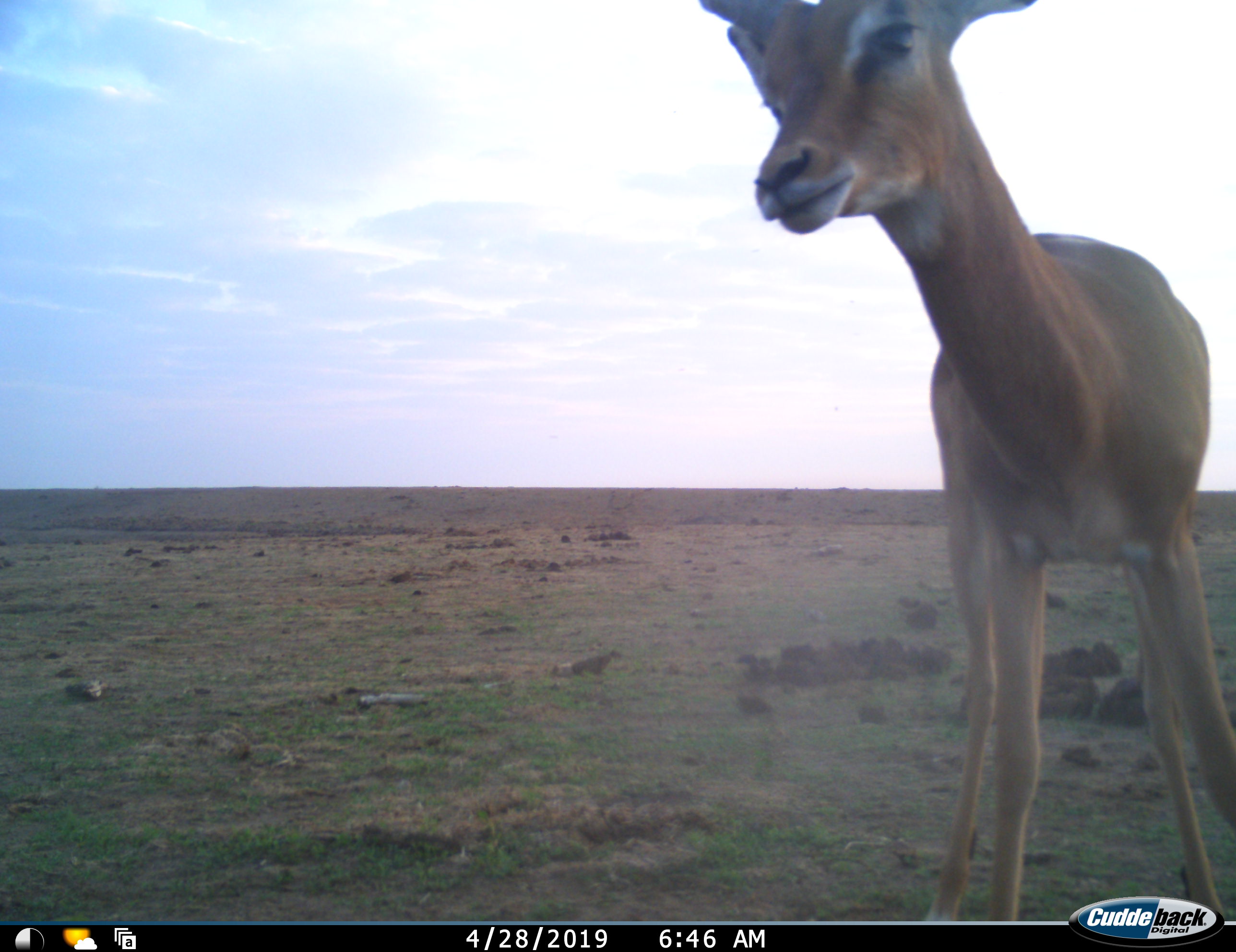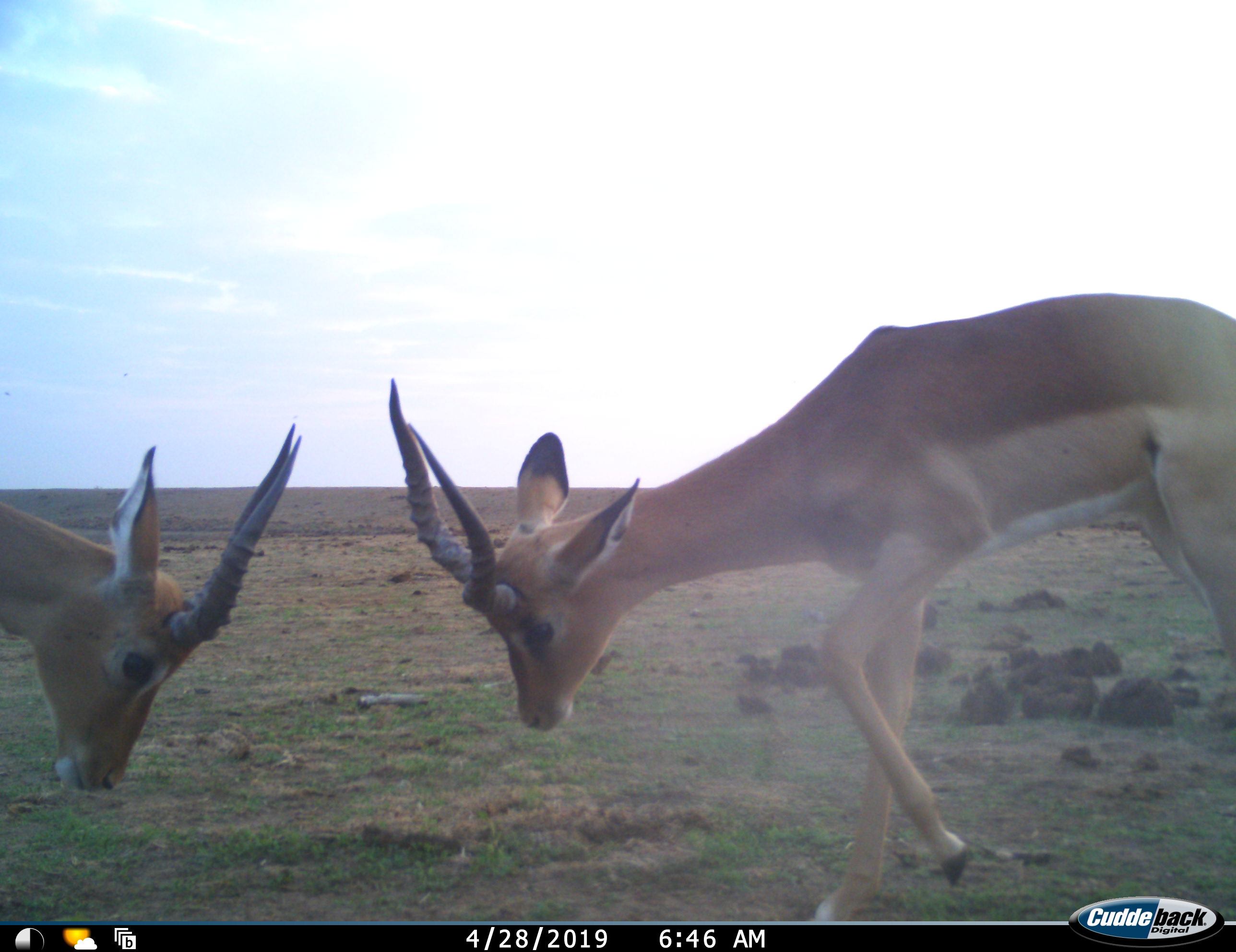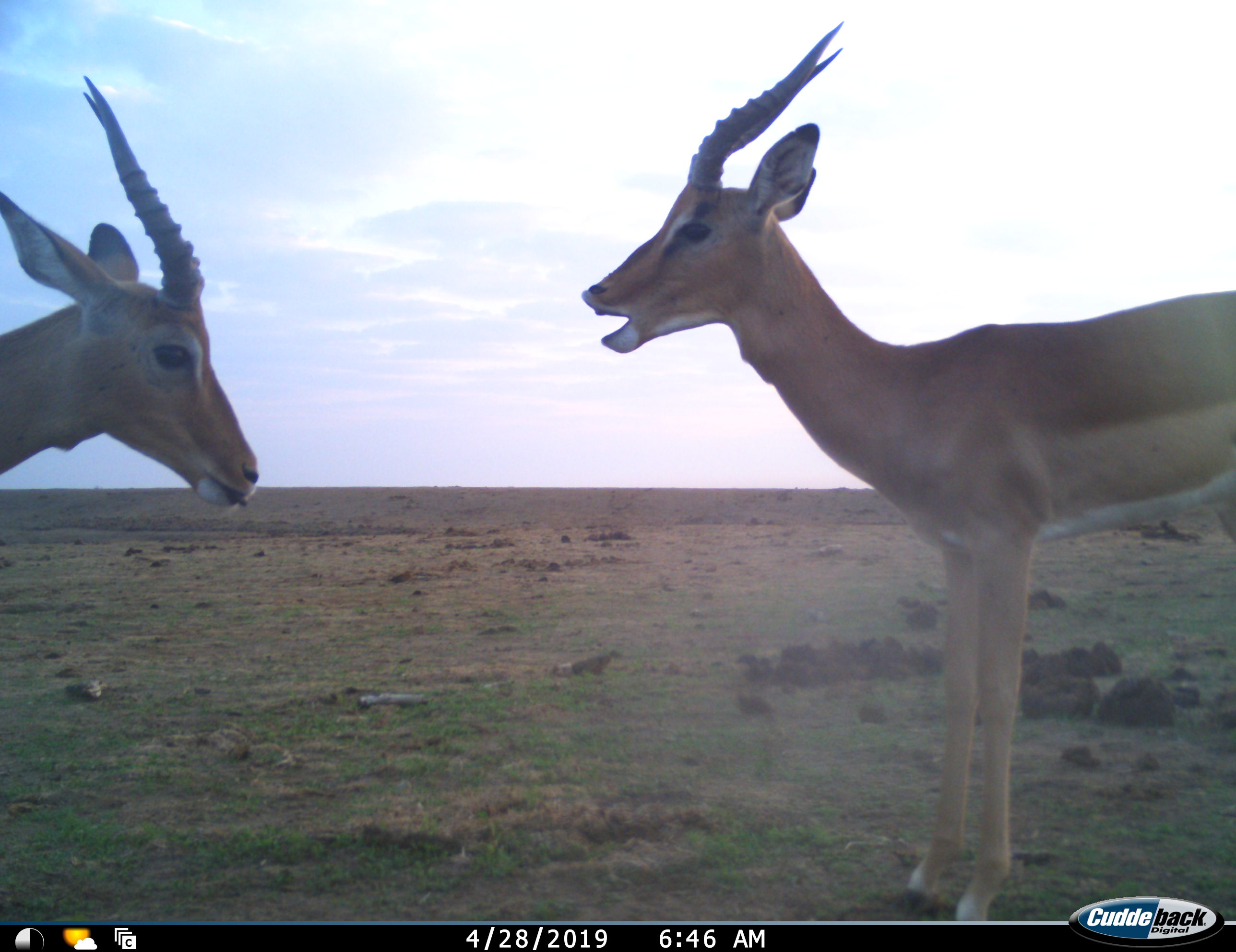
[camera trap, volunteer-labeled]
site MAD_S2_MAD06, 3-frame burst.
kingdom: Animalia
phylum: Chordata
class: Mammalia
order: Artiodactyla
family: Bovidae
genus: Aepyceros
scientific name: Aepyceros melampus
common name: impala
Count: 2.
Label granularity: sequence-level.